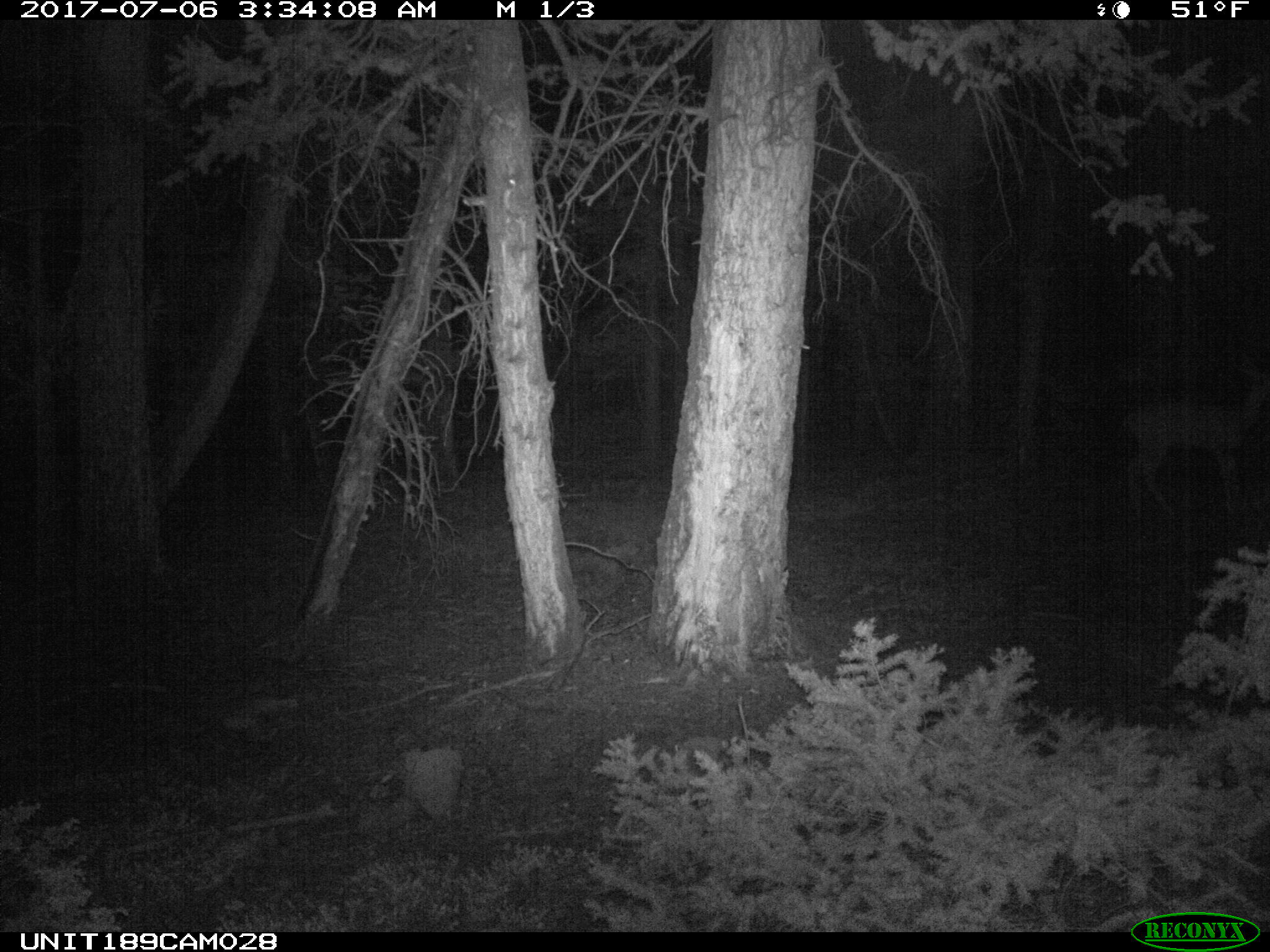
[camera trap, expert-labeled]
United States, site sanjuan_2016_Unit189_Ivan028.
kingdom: Animalia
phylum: Chordata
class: Mammalia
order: Artiodactyla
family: Cervidae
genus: Odocoileus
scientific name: Odocoileus hemionus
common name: mule deer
Odocoileus hemionus (mule deer).